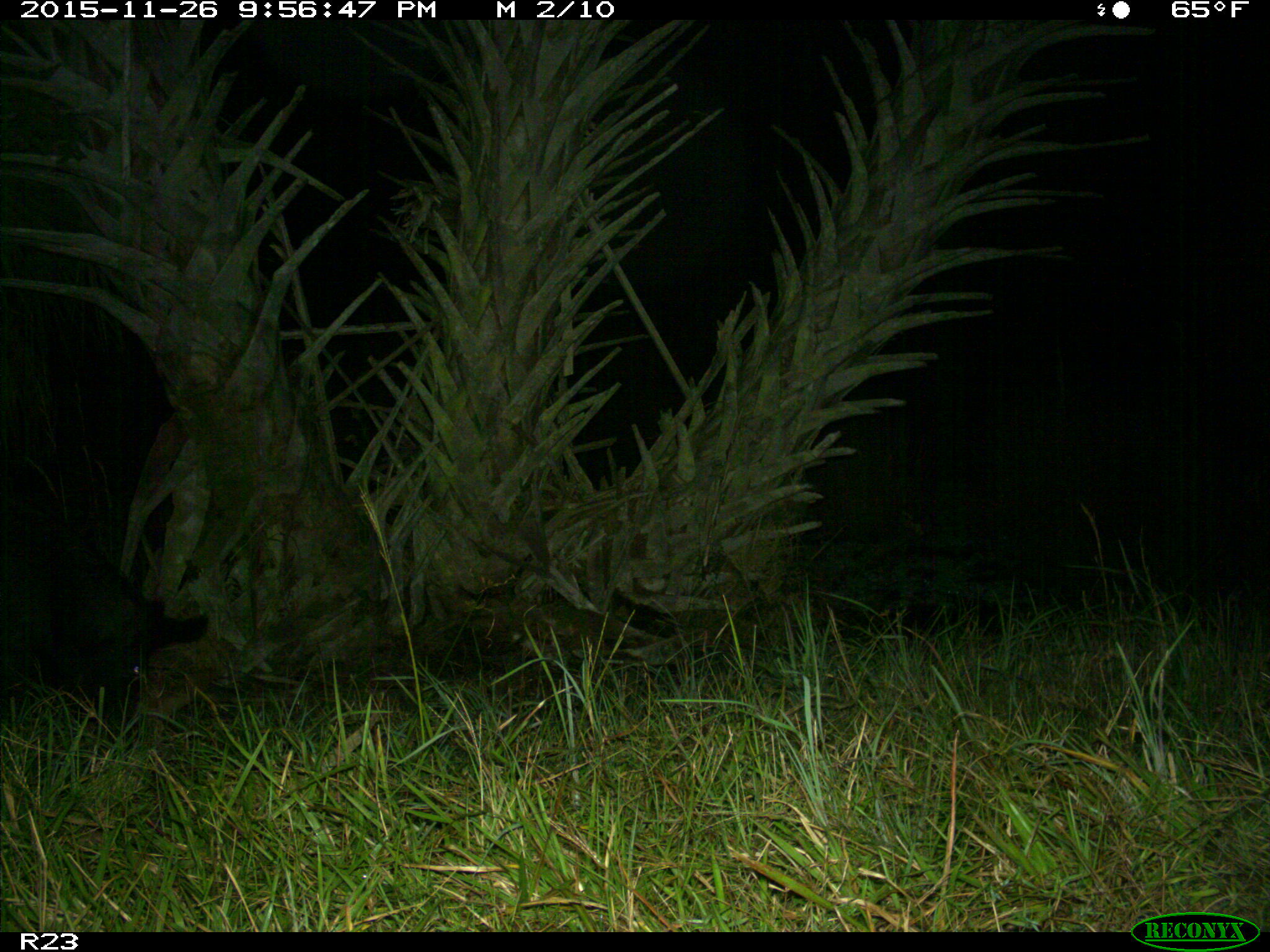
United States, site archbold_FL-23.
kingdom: Animalia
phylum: Chordata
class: Mammalia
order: Artiodactyla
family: Suidae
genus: Sus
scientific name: Sus scrofa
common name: wild boar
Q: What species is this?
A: Sus scrofa (wild boar).